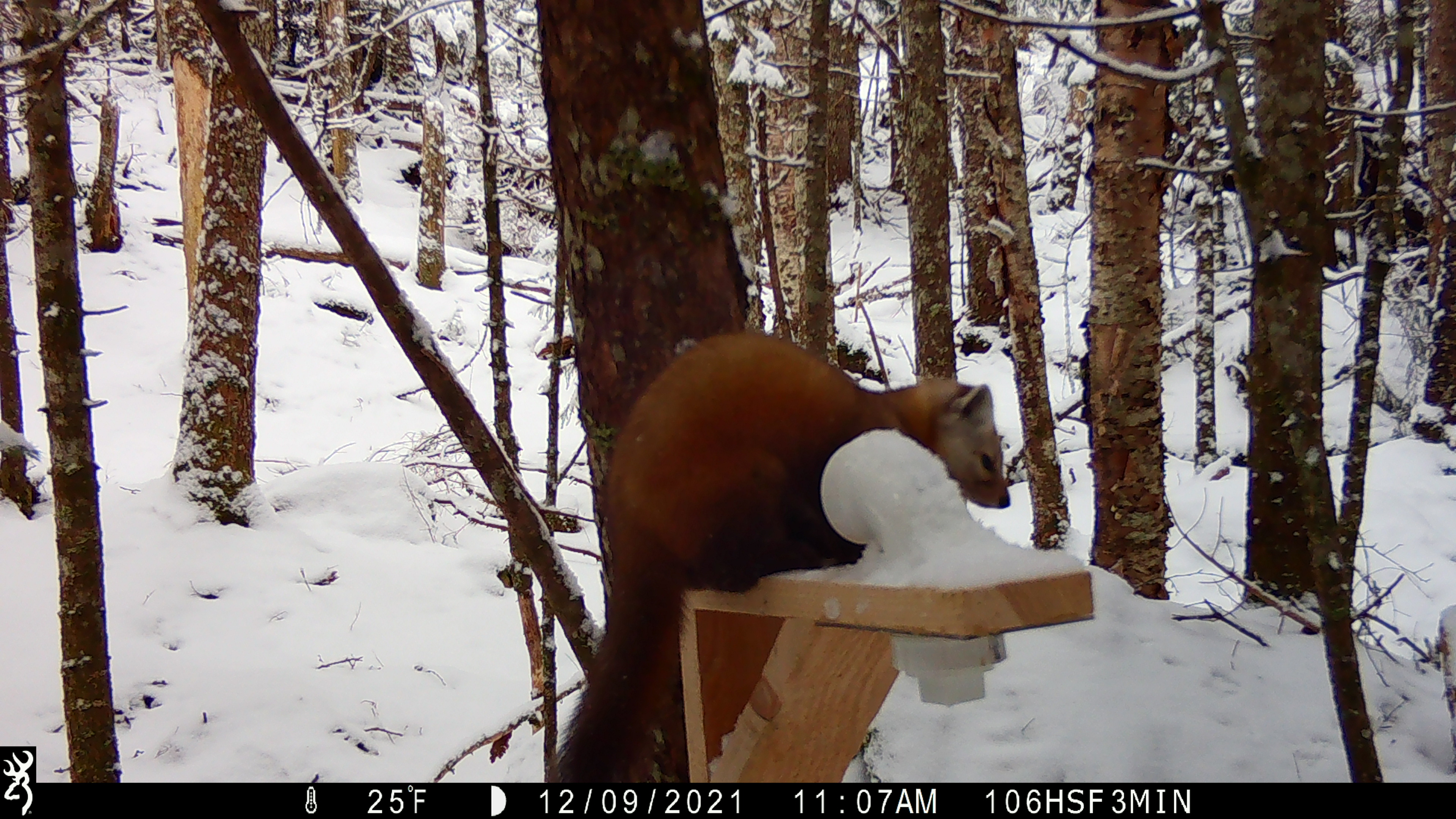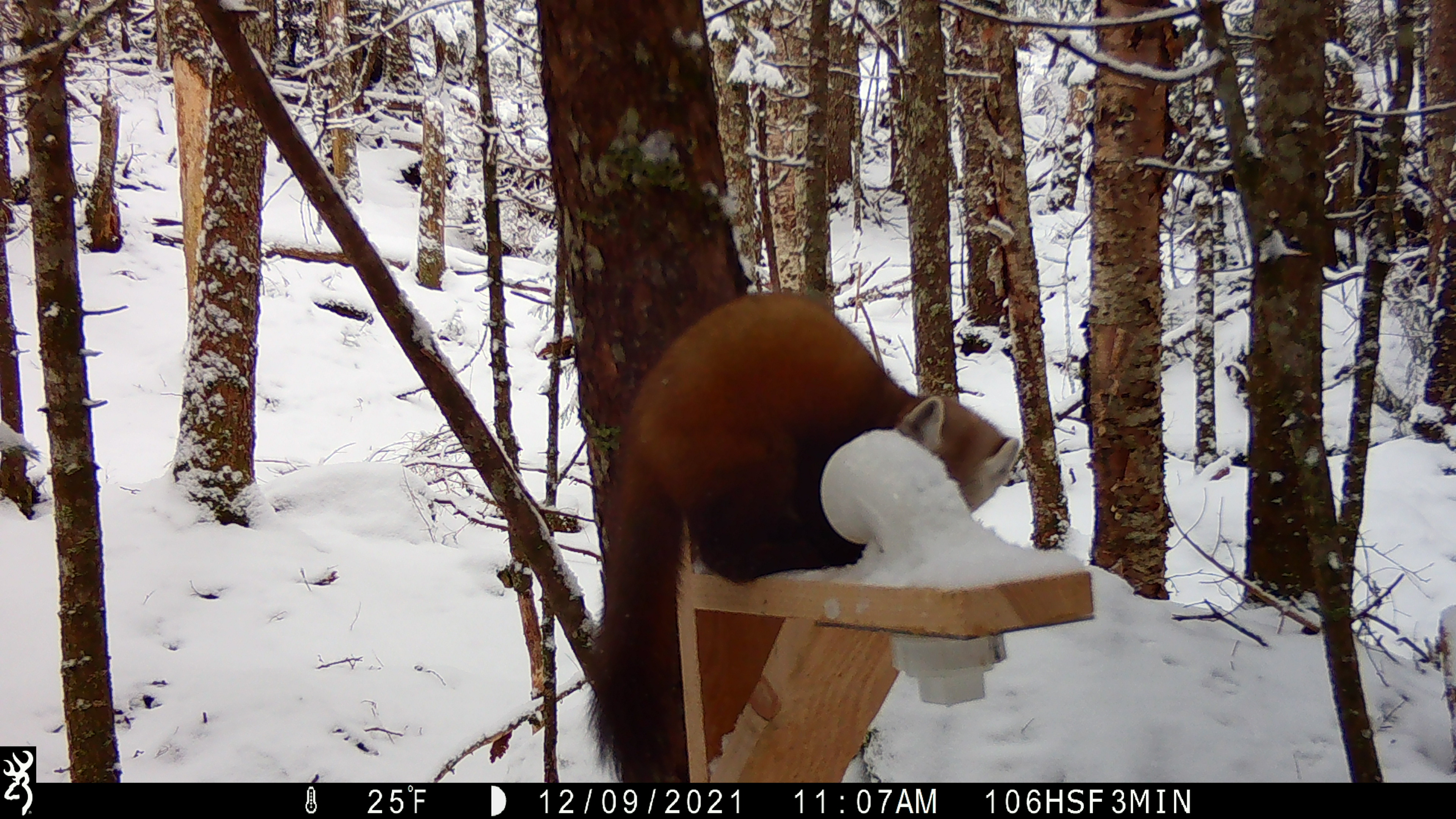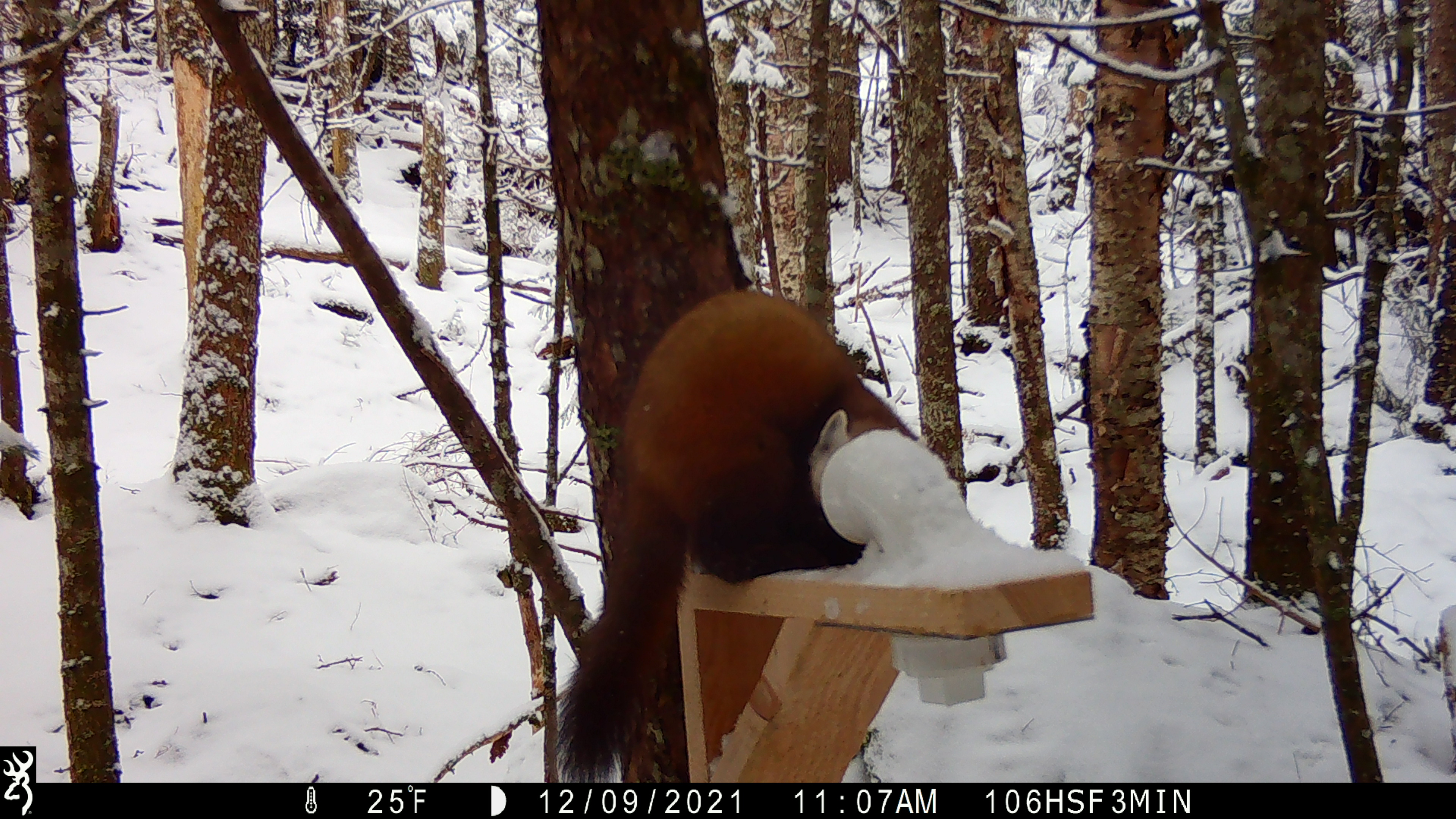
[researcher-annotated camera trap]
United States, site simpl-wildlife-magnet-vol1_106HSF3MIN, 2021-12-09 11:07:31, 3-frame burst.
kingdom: Animalia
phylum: Chordata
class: Mammalia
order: Carnivora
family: Mustelidae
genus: Martes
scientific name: Martes americana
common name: american marten